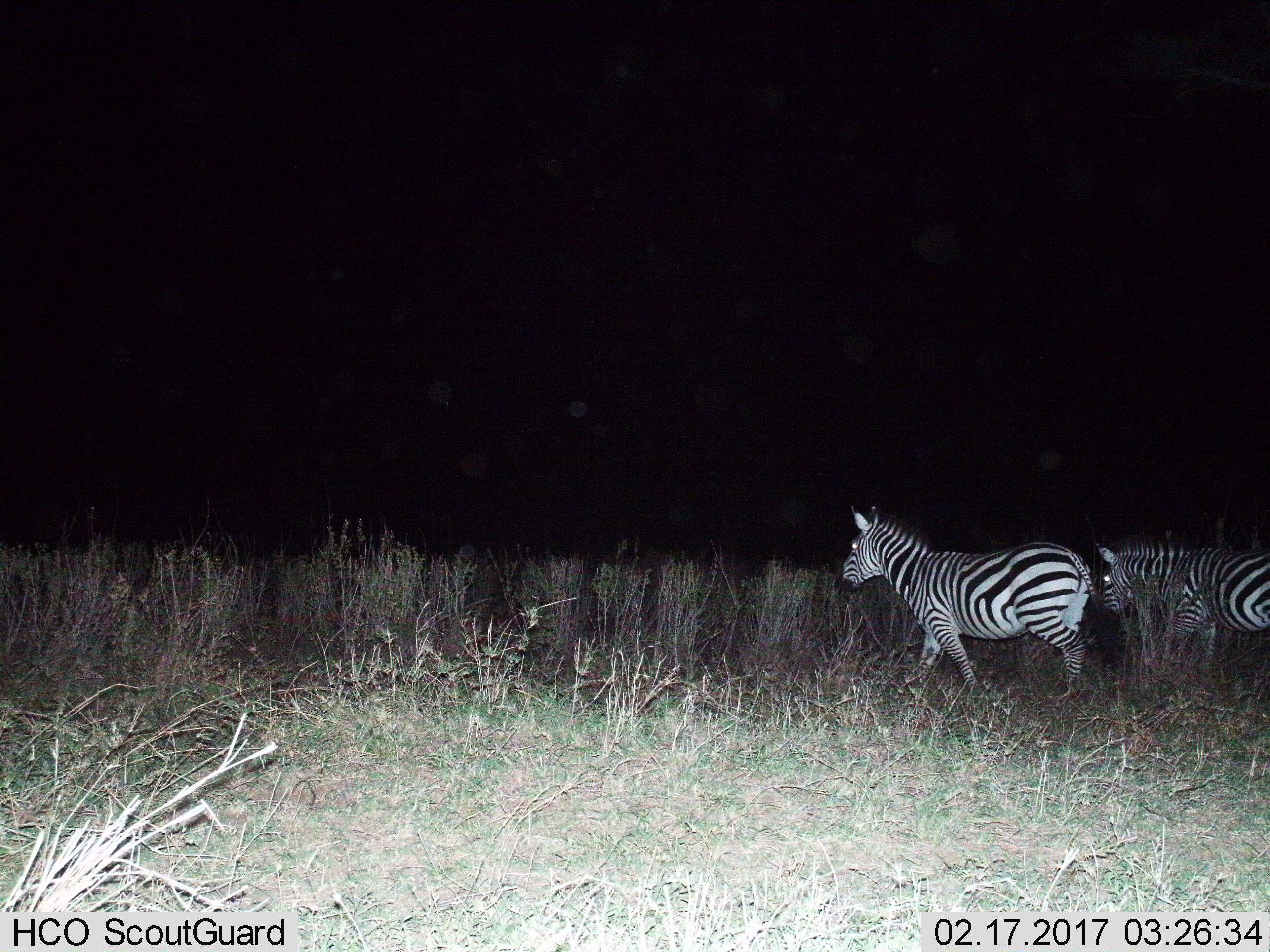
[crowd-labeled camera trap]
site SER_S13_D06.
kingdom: Animalia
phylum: Chordata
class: Mammalia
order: Perissodactyla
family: Equidae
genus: Equus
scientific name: Equus quagga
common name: plains zebra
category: zebraplains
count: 2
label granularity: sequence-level